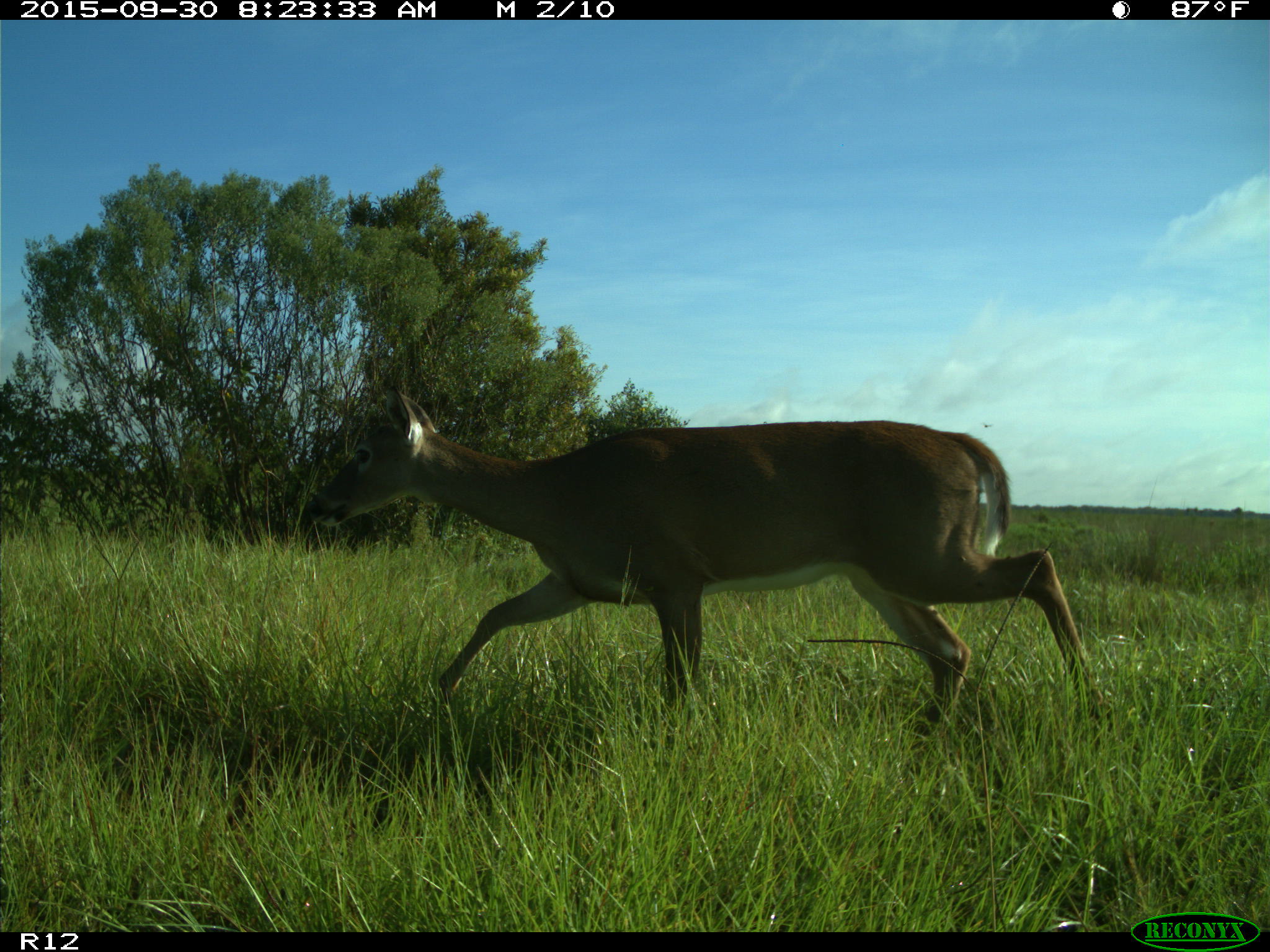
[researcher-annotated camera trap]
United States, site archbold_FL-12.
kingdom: Animalia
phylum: Chordata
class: Mammalia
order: Artiodactyla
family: Cervidae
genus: Odocoileus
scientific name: Odocoileus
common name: deer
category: unidentified deer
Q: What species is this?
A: Unidentified deer (deer) (Odocoileus).